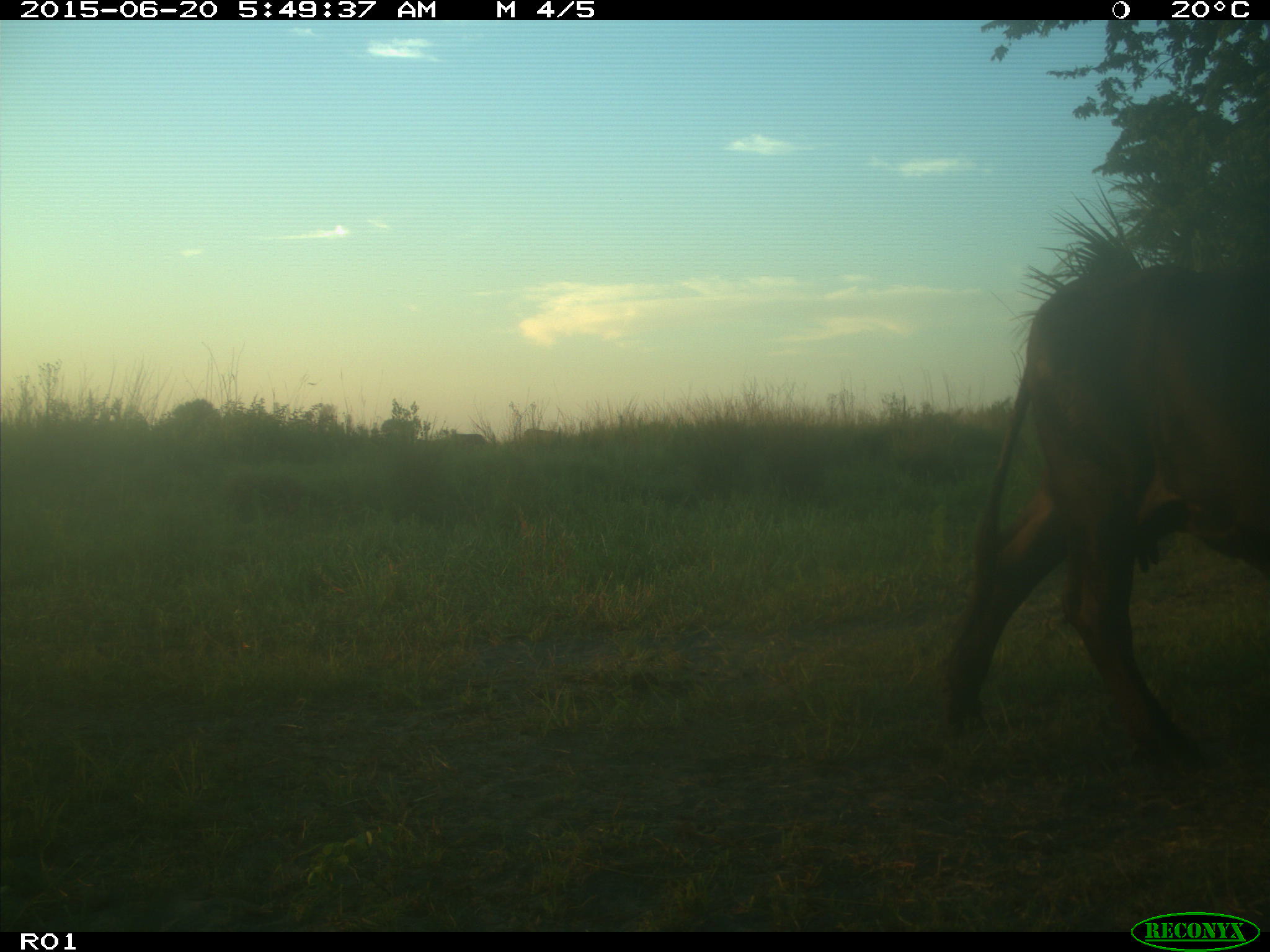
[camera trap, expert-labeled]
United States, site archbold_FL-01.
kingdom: Animalia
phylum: Chordata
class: Mammalia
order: Artiodactyla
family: Bovidae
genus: Bos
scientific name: Bos taurus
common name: domestic cow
Bos taurus (domestic cow).